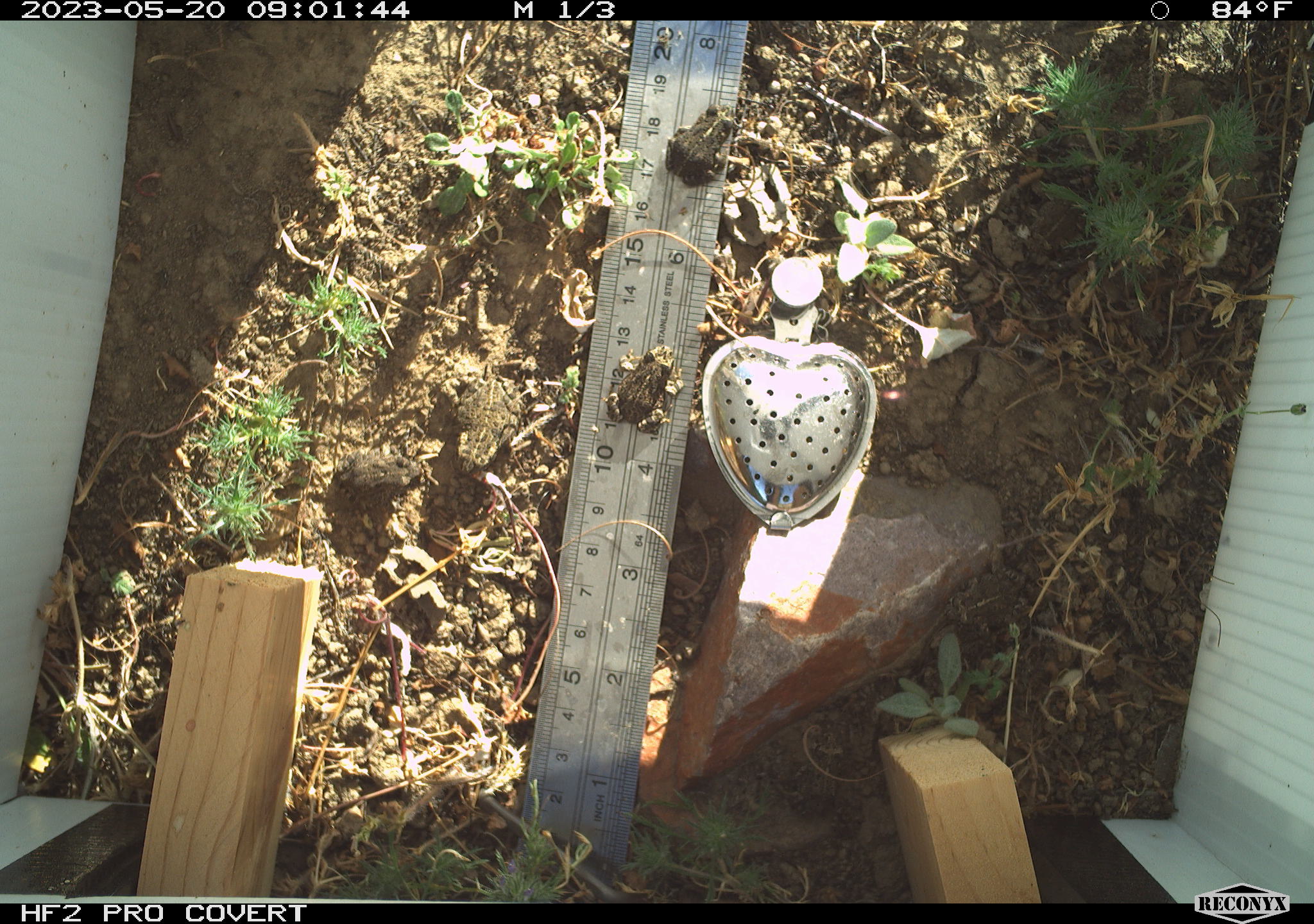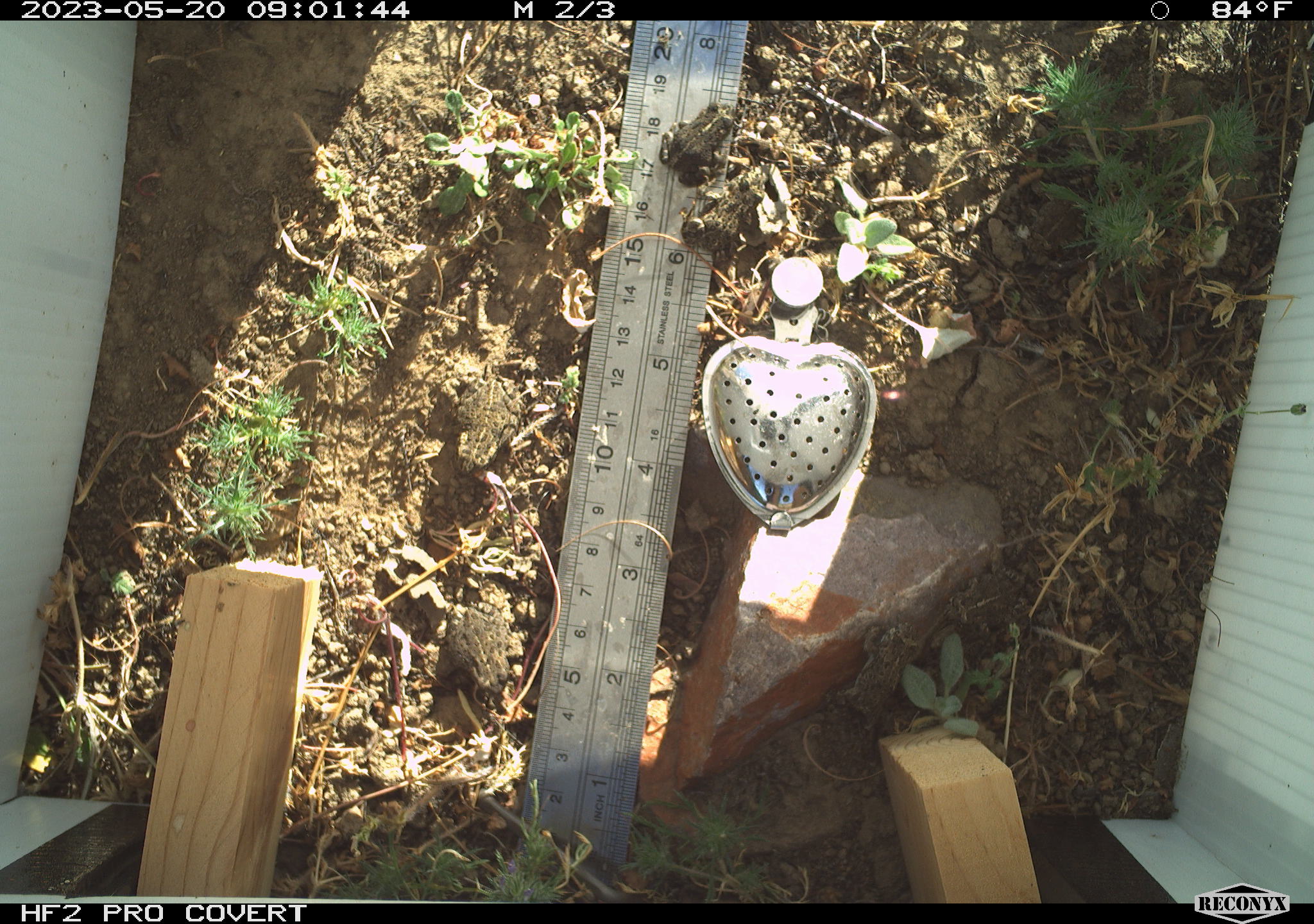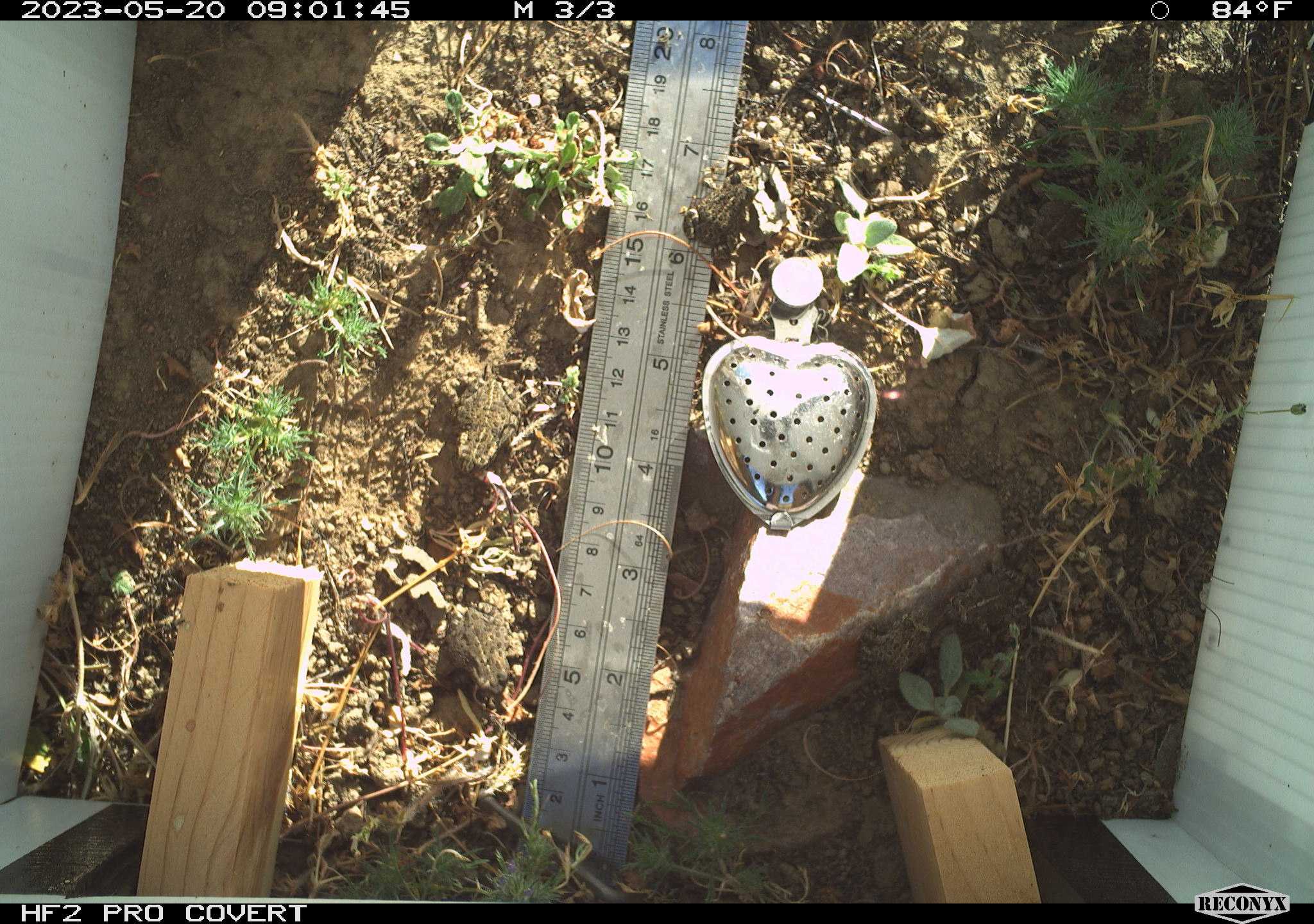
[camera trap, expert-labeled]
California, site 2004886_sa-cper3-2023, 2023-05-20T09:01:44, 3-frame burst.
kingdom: Animalia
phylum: Chordata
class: Amphibia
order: Anura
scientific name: Anura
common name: frogs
Frogs (Anura).